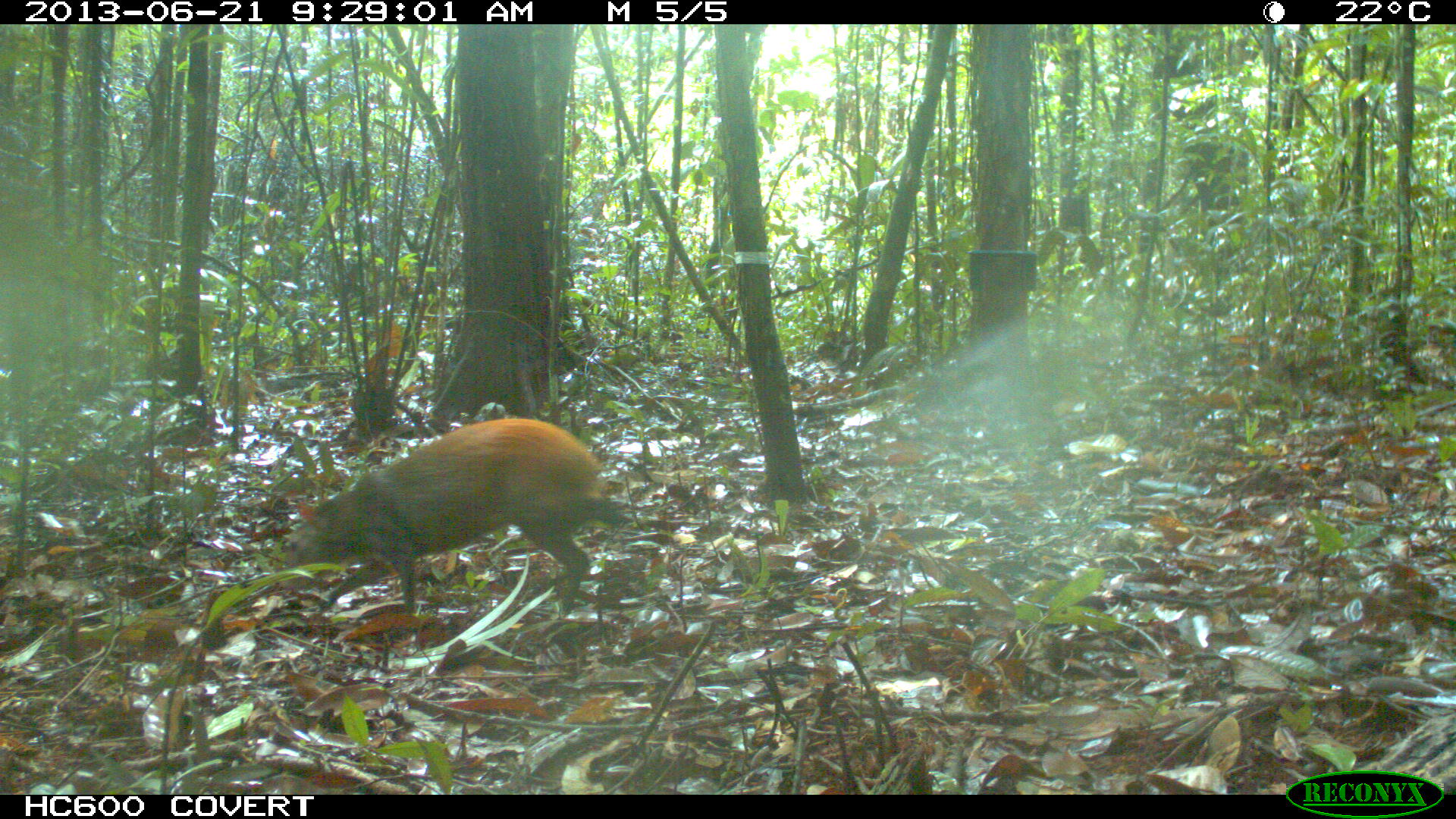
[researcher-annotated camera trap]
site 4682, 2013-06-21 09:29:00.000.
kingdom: Animalia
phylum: Chordata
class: Mammalia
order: Rodentia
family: Dasyproctidae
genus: Dasyprocta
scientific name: Dasyprocta leporina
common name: red-rumped agouti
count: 1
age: adult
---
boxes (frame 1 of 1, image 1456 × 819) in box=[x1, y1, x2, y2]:
dasyprocta leporina: box=[281, 417, 635, 616]